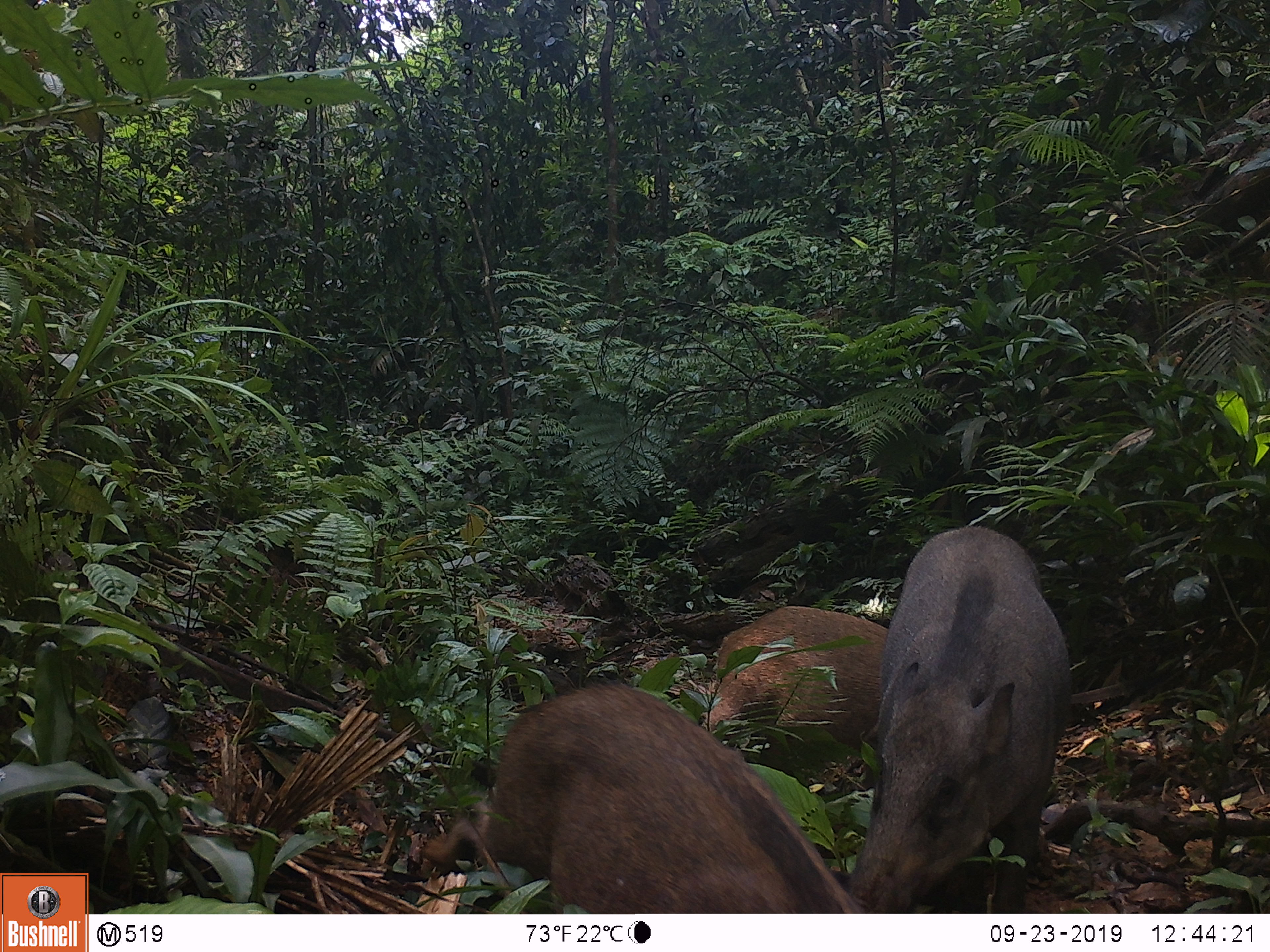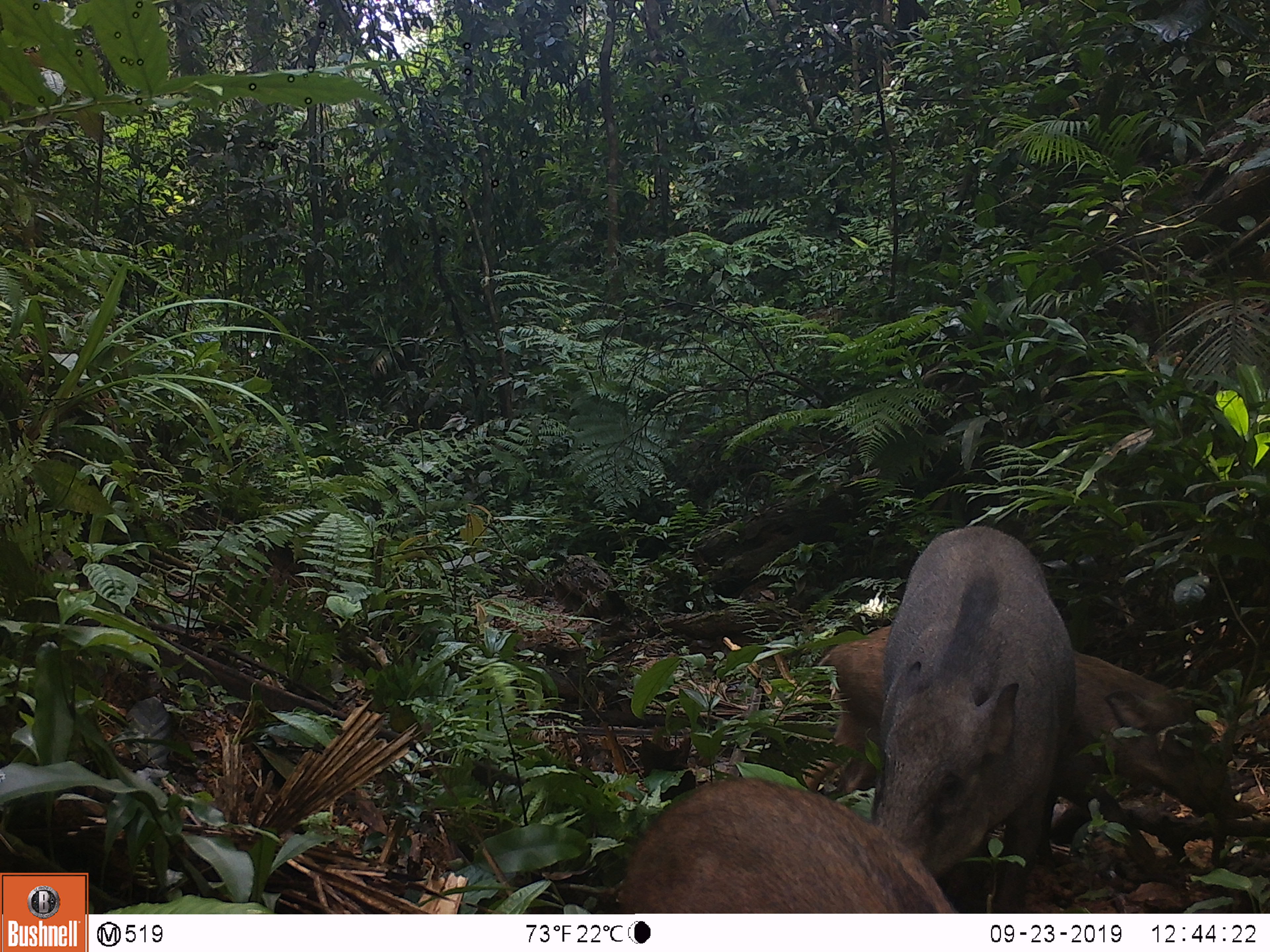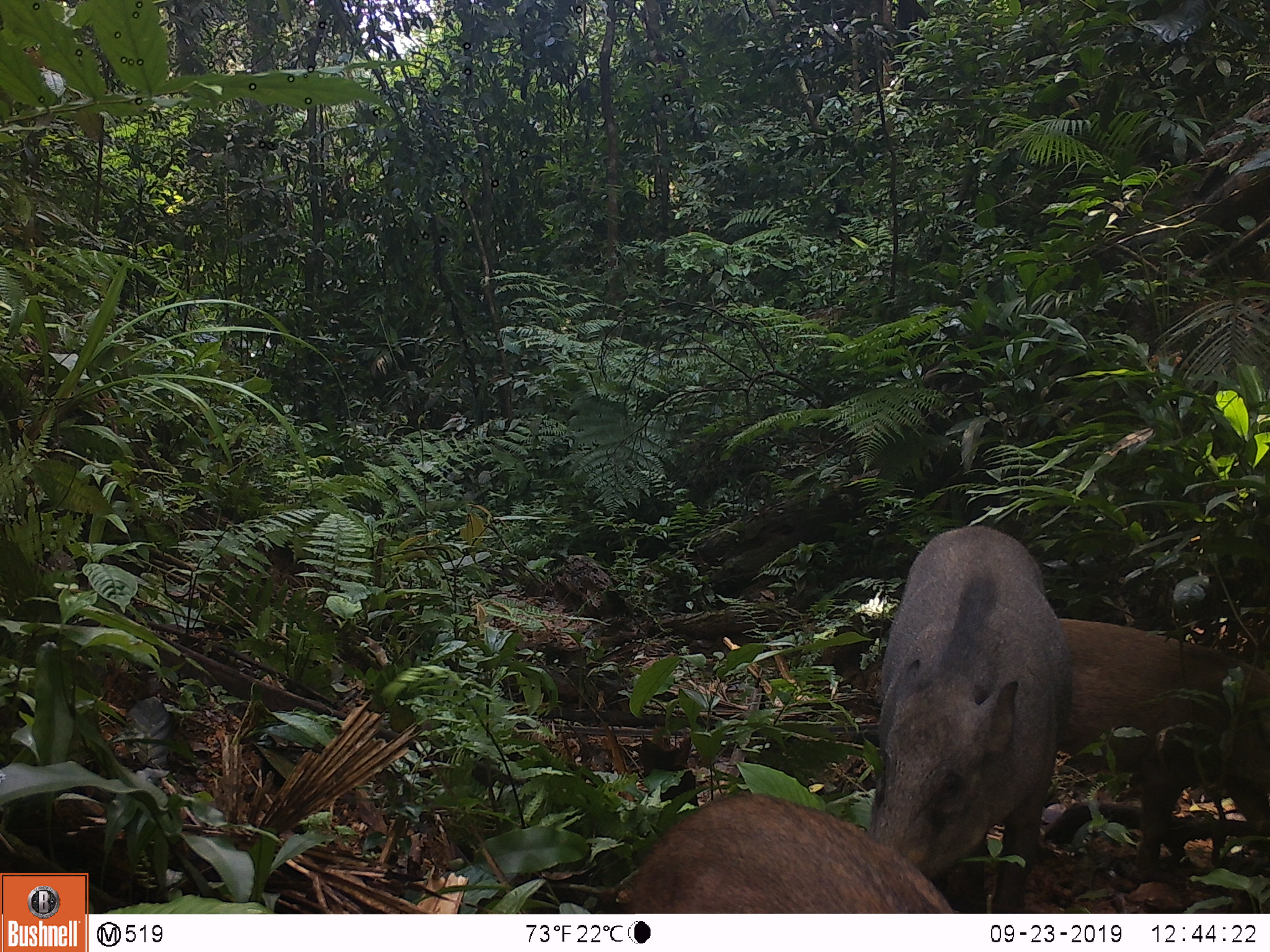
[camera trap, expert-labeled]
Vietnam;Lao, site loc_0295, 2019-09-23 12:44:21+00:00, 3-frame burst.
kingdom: Animalia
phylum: Chordata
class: Mammalia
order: Artiodactyla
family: Suidae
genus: Sus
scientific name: Sus scrofa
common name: eurasian wild pig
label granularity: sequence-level